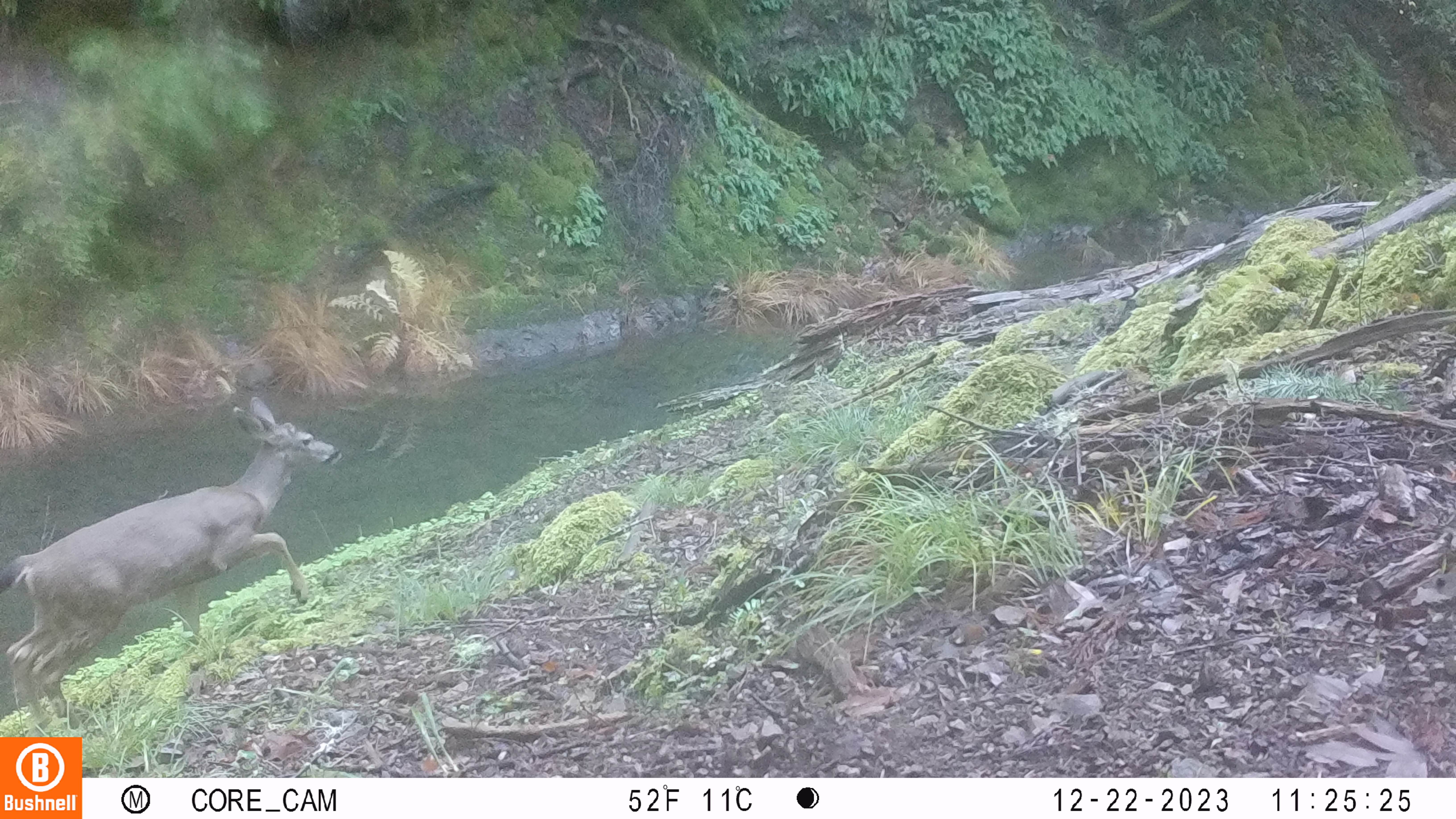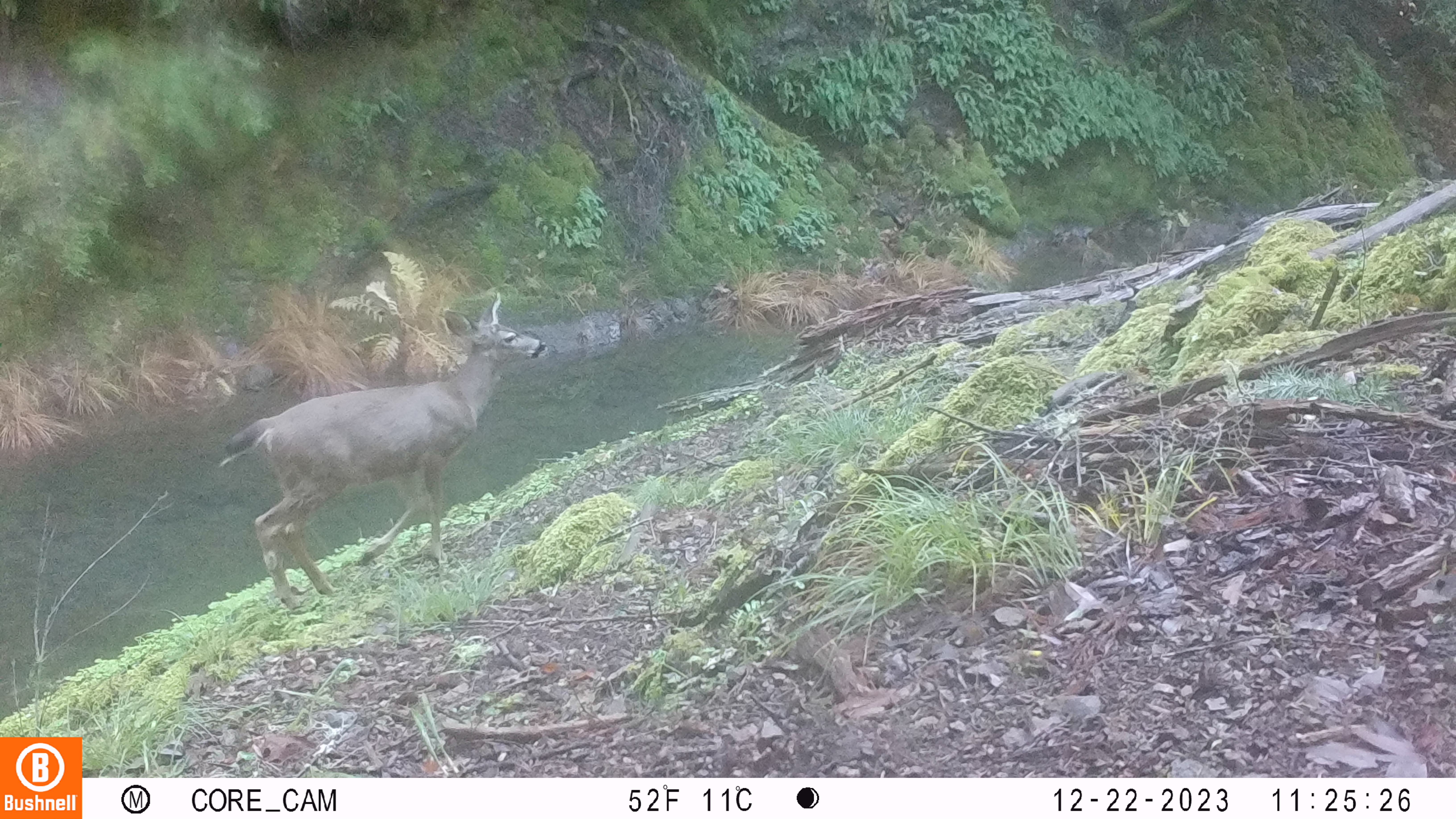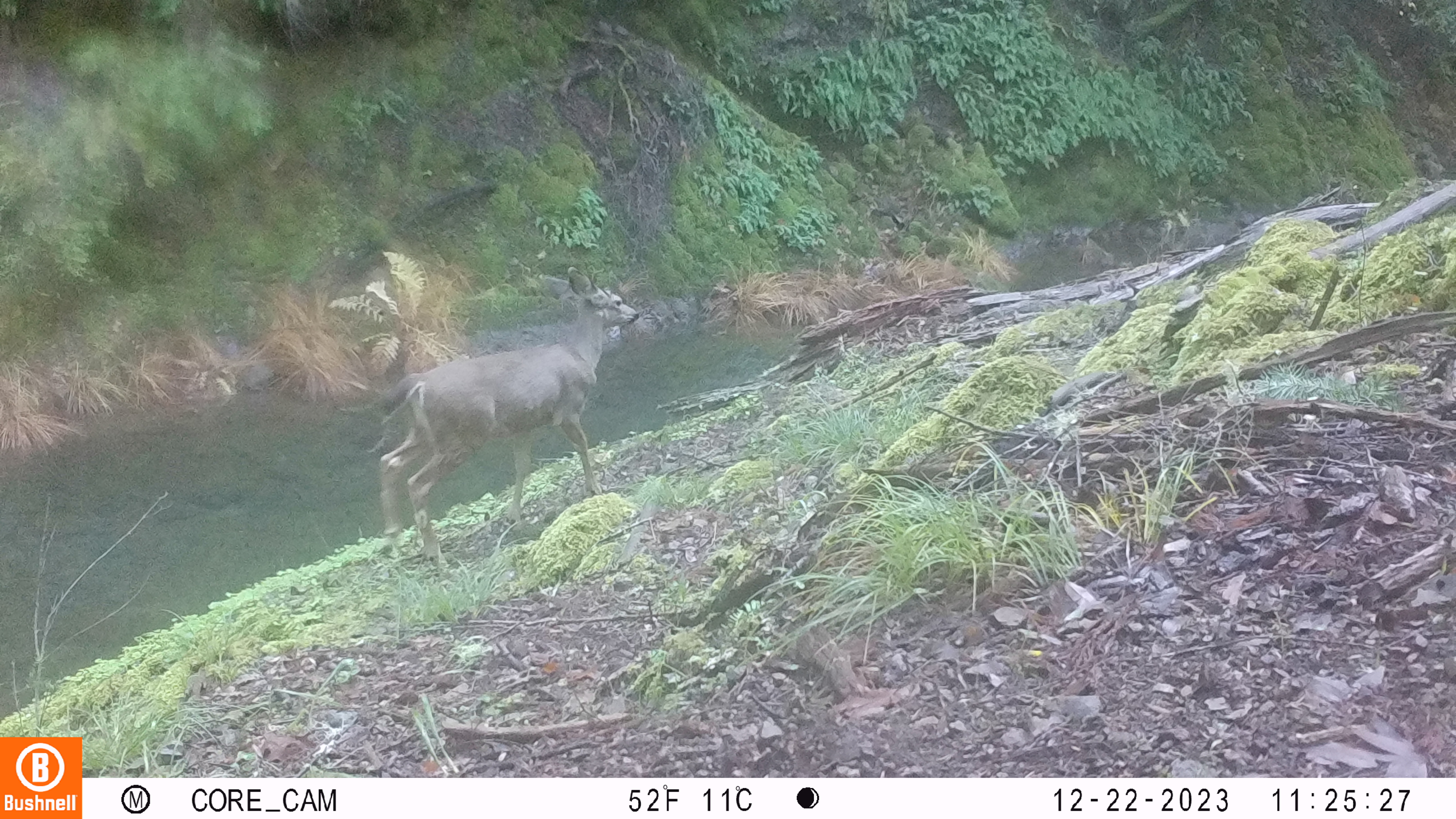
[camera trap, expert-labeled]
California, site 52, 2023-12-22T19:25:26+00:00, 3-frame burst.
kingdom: Animalia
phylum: Chordata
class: Mammalia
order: Artiodactyla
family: Cervidae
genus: Odocoileus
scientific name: Odocoileus hemionus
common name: mule deer